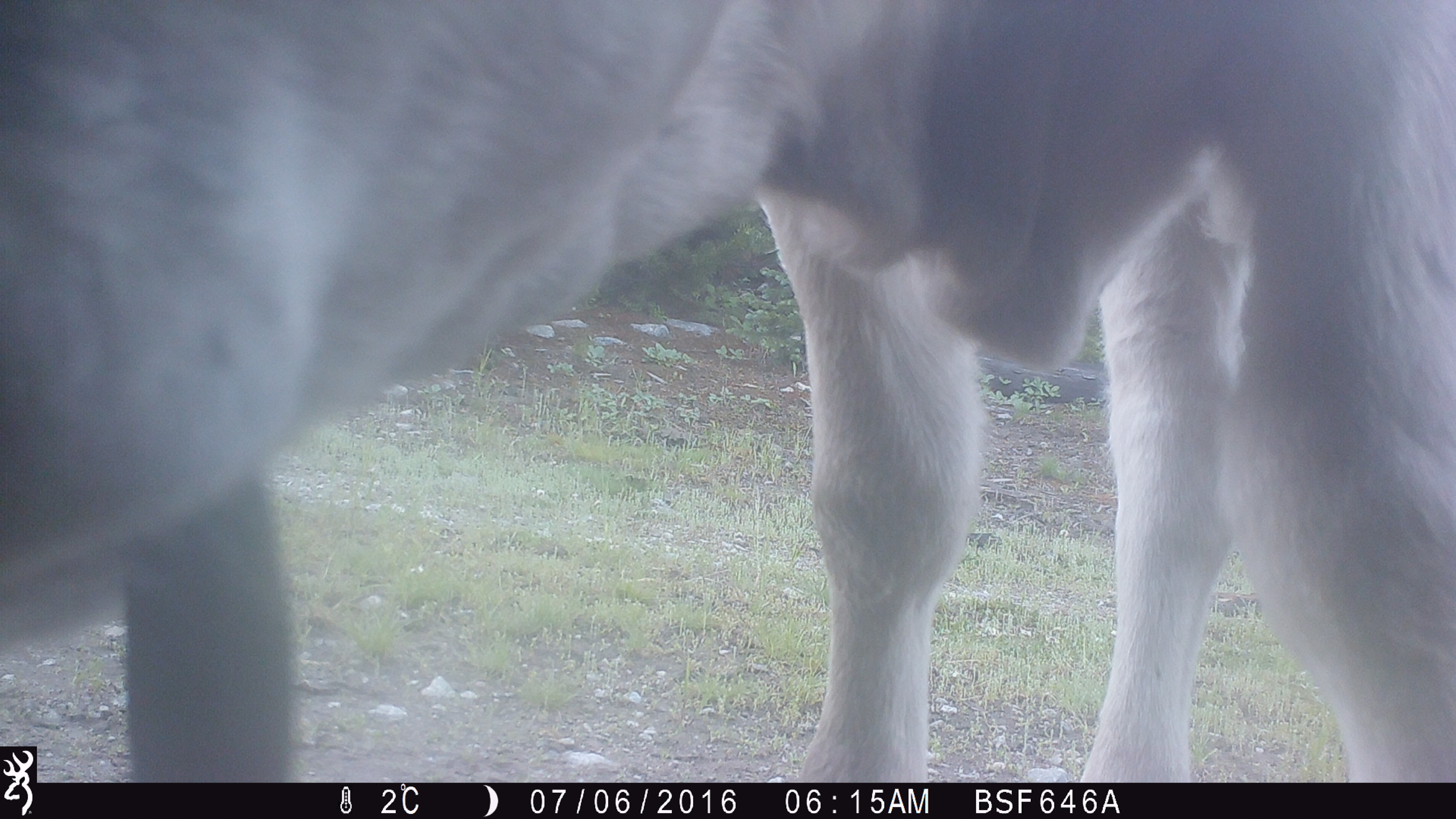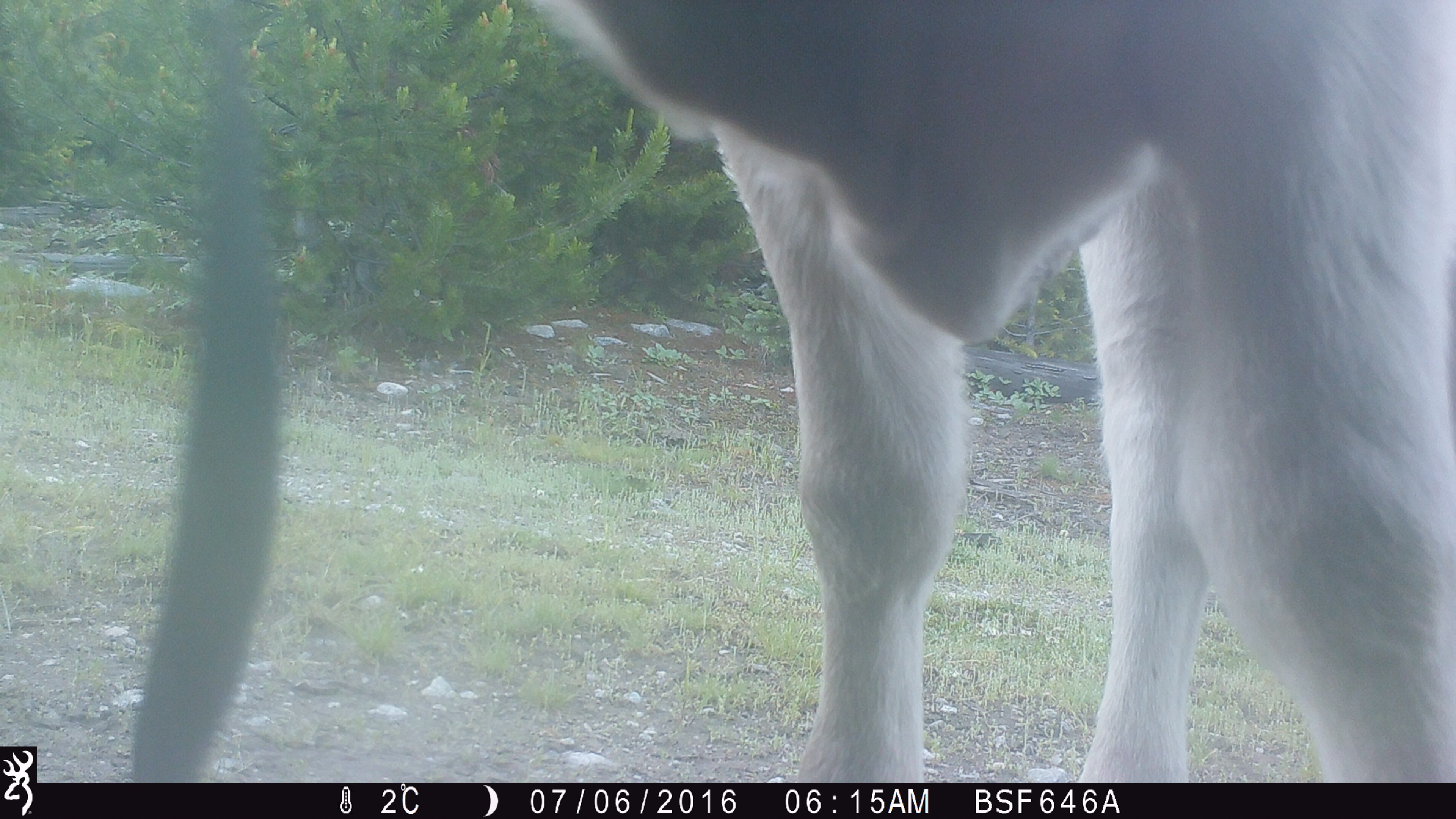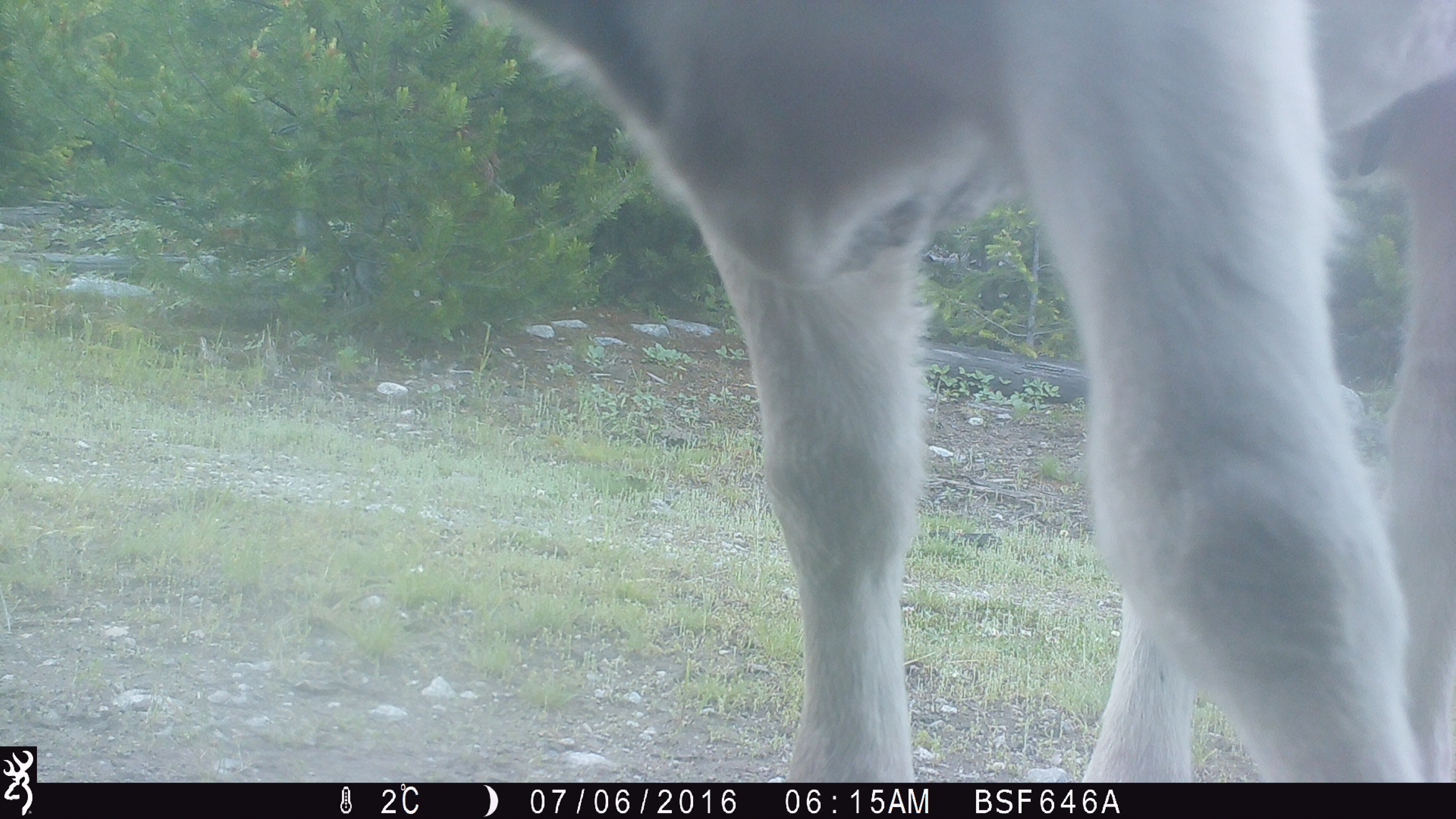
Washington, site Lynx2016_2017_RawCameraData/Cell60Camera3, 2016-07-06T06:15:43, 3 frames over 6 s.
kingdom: Animalia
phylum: Chordata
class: Mammalia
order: Artiodactyla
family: Bovidae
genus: Bos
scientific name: Bos taurus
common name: domestic cattle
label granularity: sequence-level